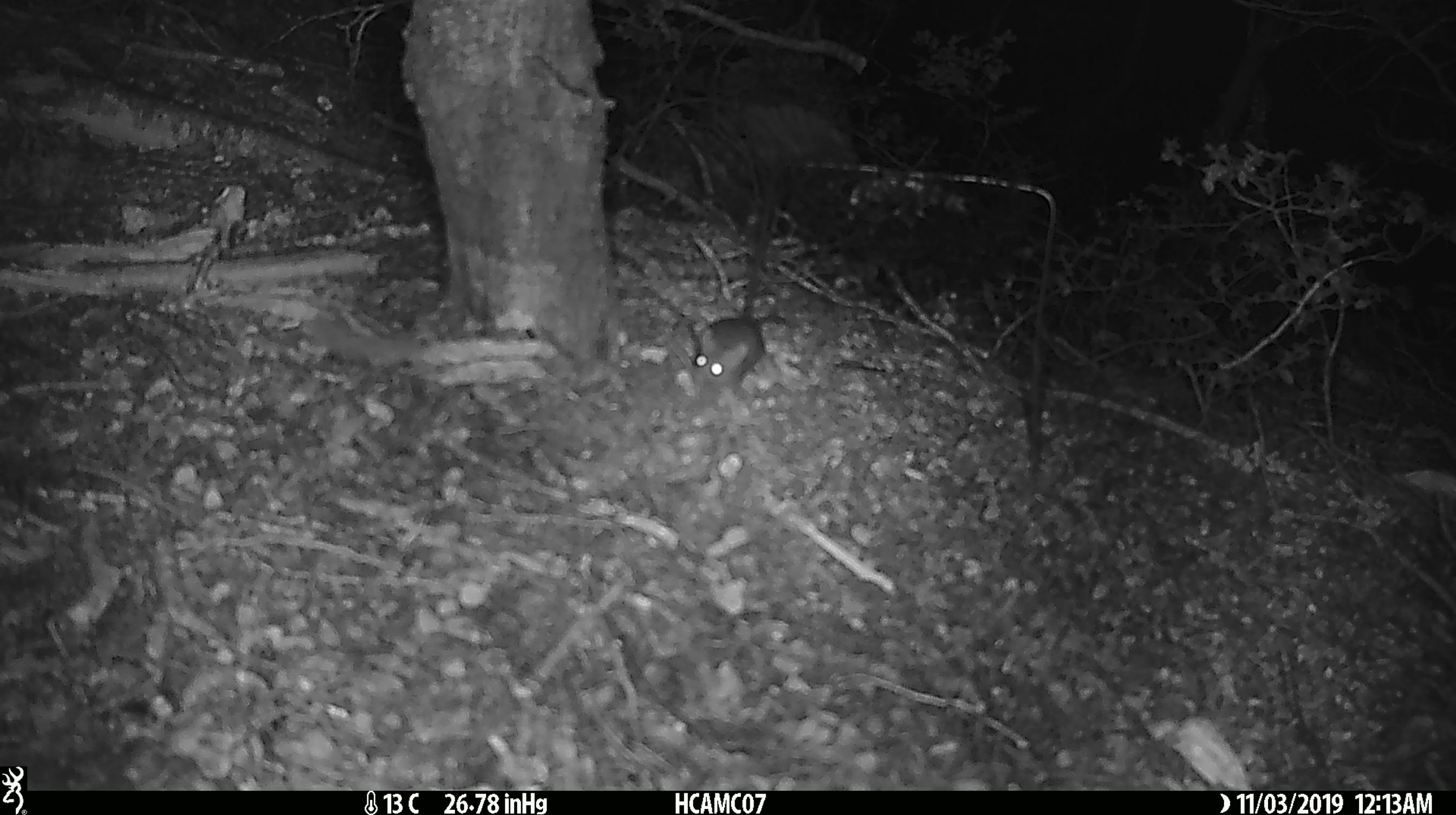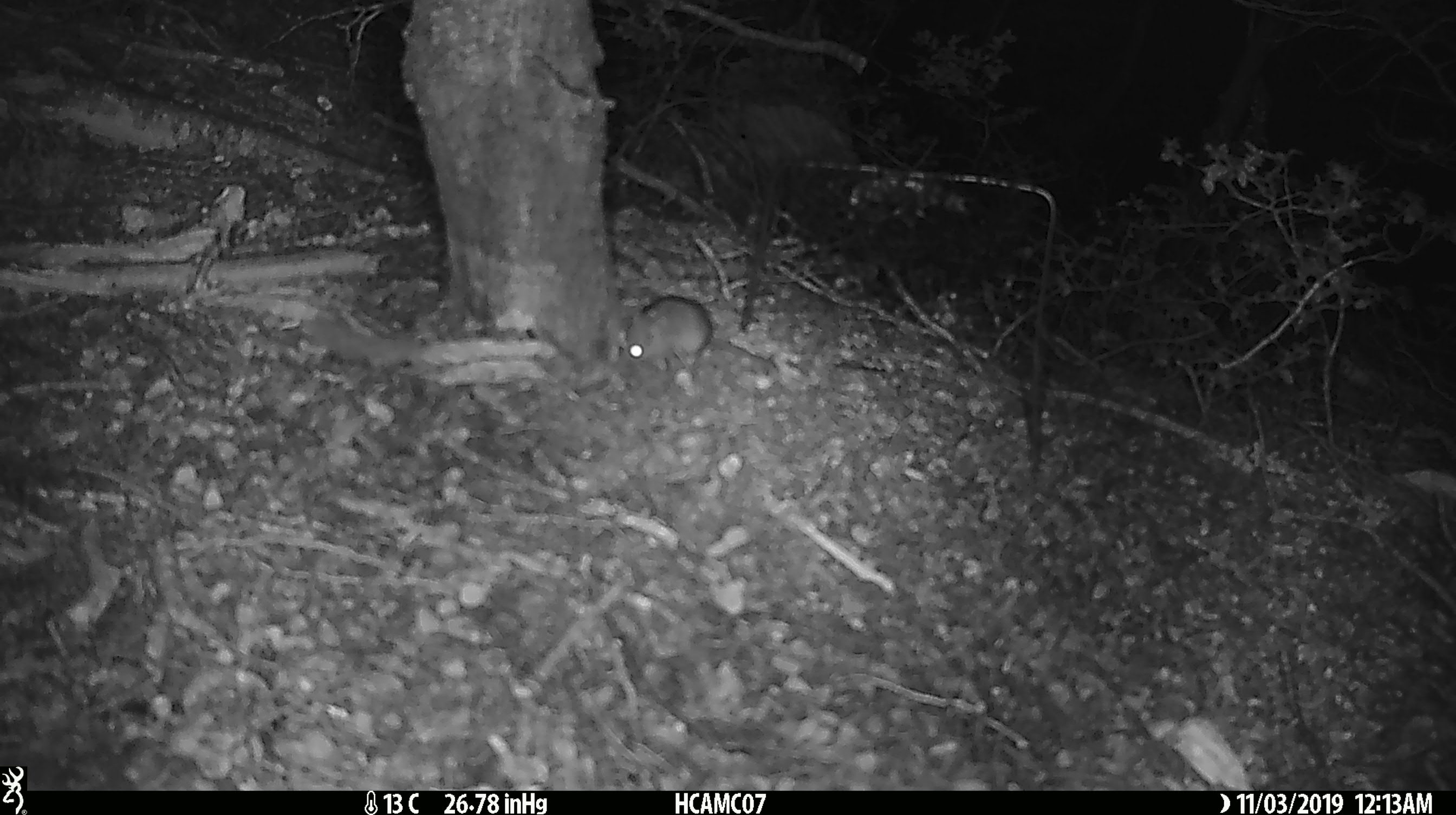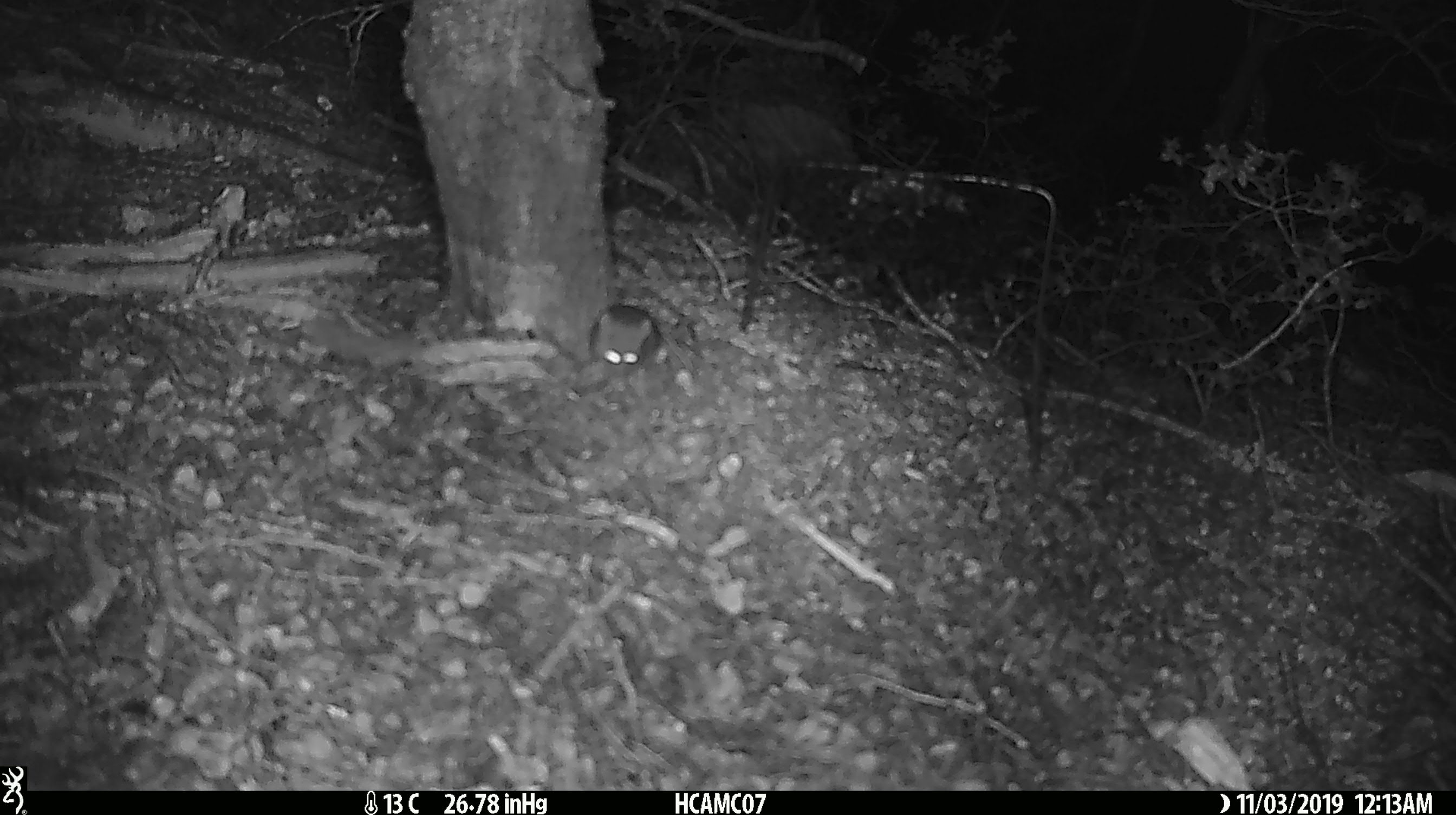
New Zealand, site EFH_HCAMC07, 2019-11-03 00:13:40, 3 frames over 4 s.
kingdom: Animalia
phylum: Chordata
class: Mammalia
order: Rodentia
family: Muridae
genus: Mus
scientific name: Mus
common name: mouse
Mouse (Mus).